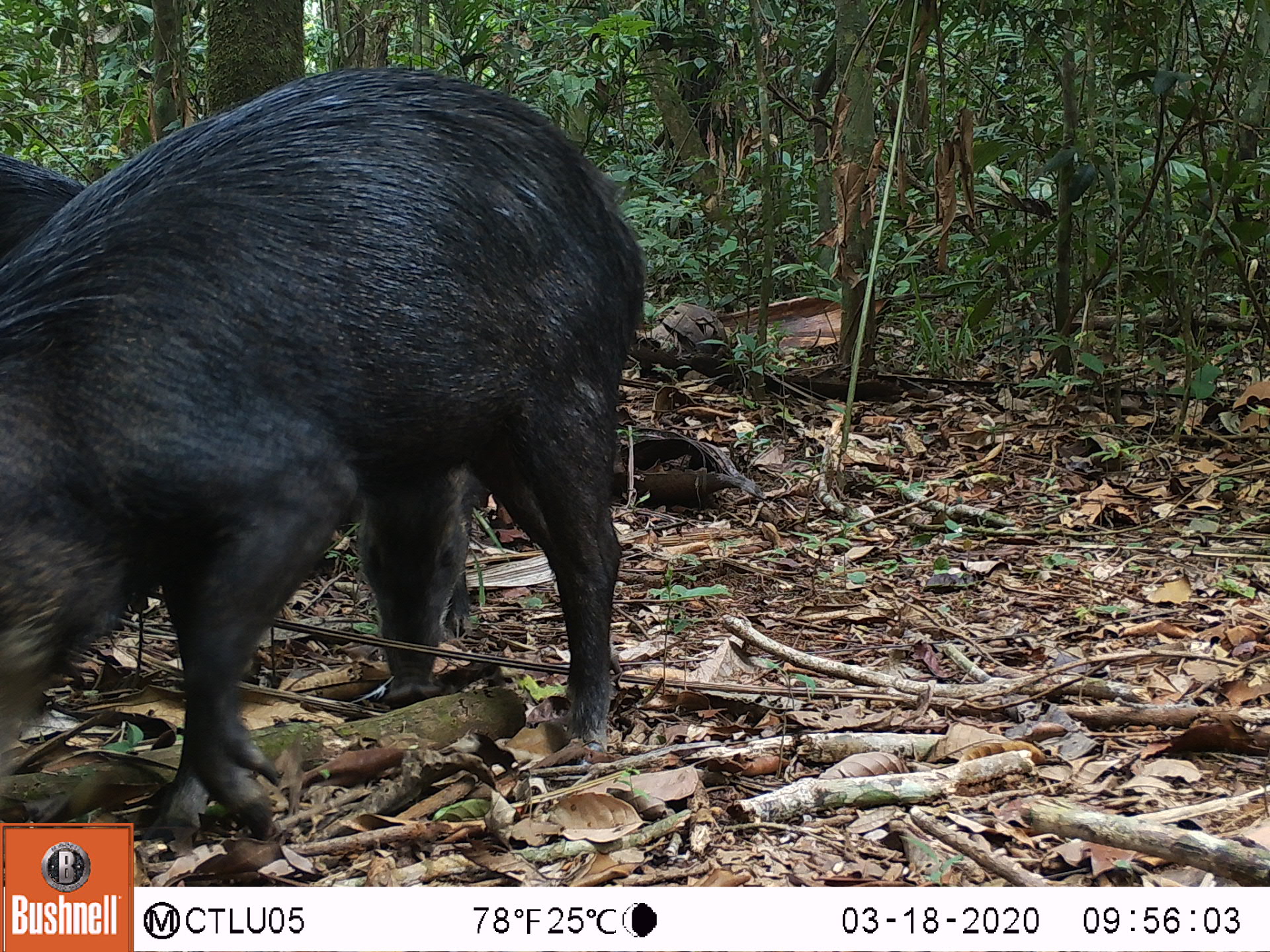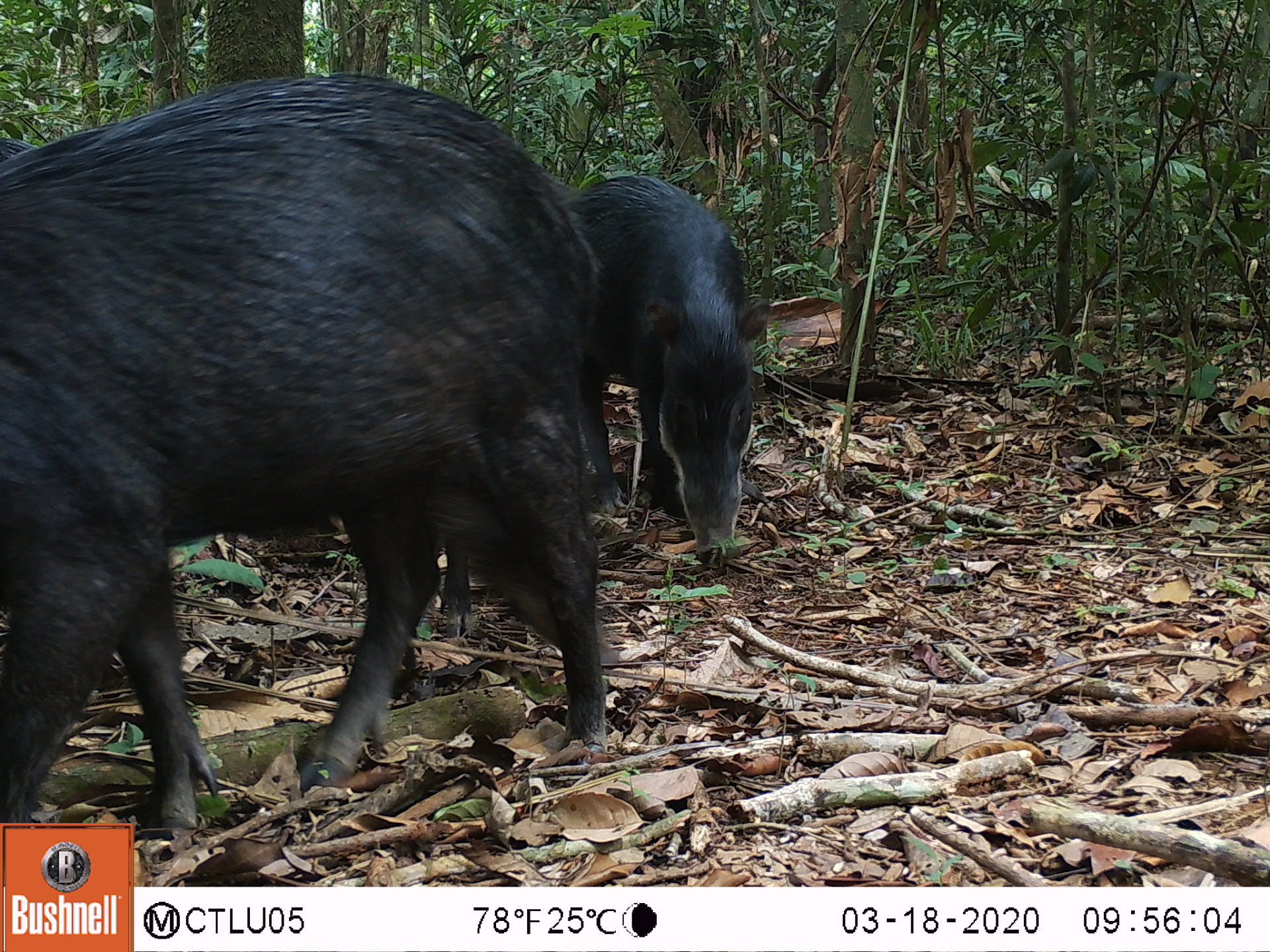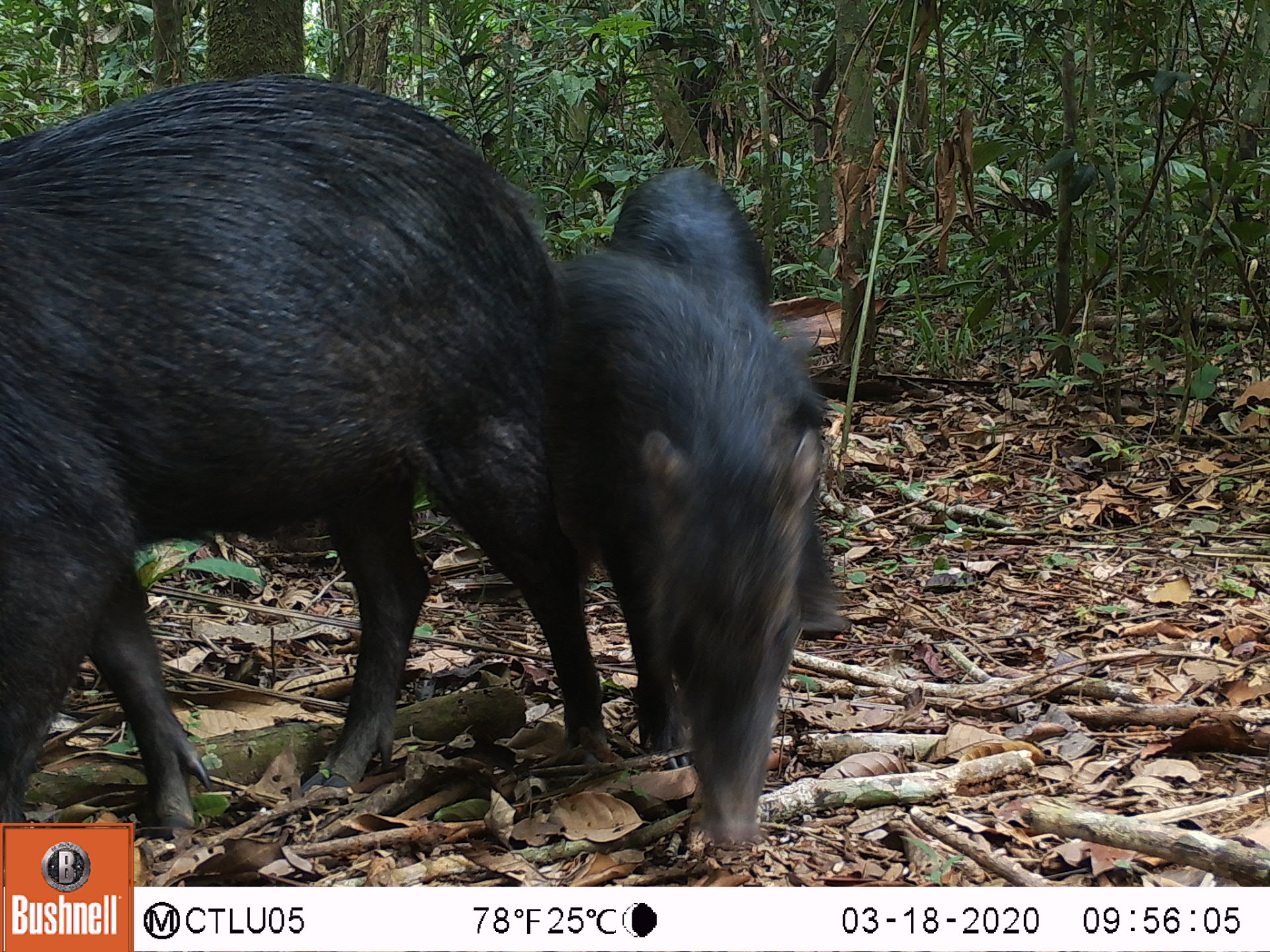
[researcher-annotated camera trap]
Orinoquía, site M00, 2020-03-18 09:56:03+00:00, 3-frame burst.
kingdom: Animalia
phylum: Chordata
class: Mammalia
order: Artiodactyla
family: Tayassuidae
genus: Tayassu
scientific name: Tayassu pecari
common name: white-lipped peccary